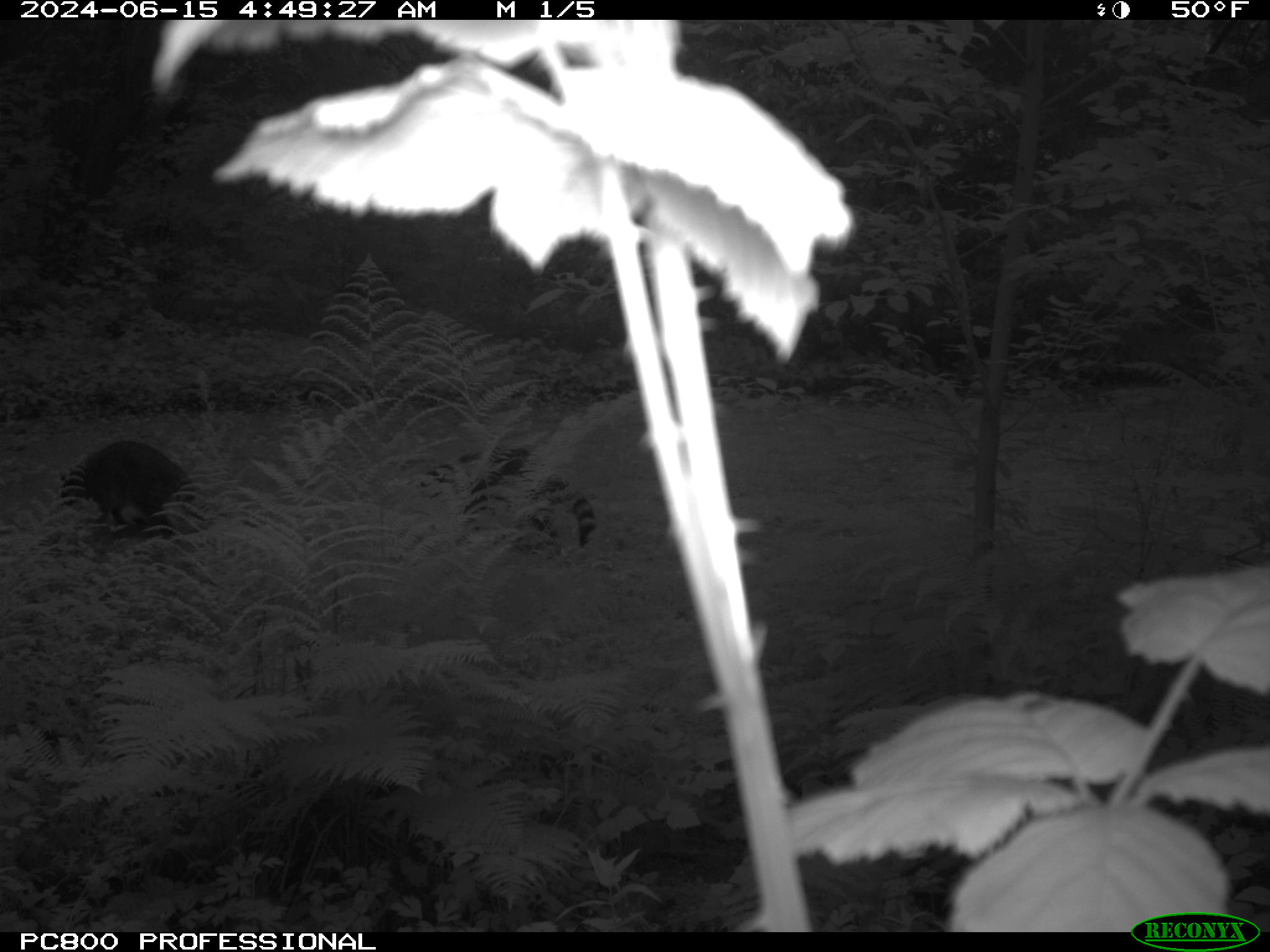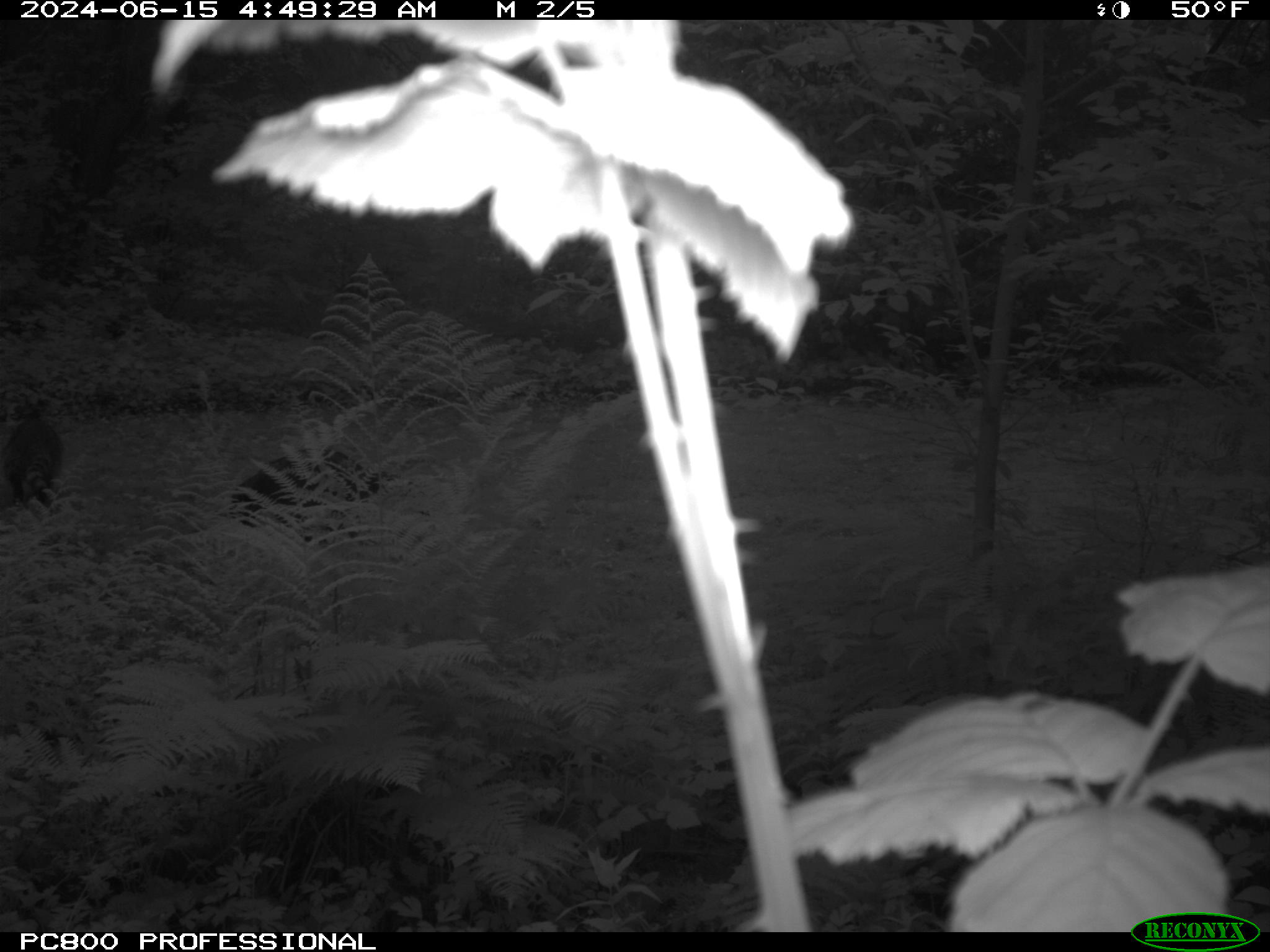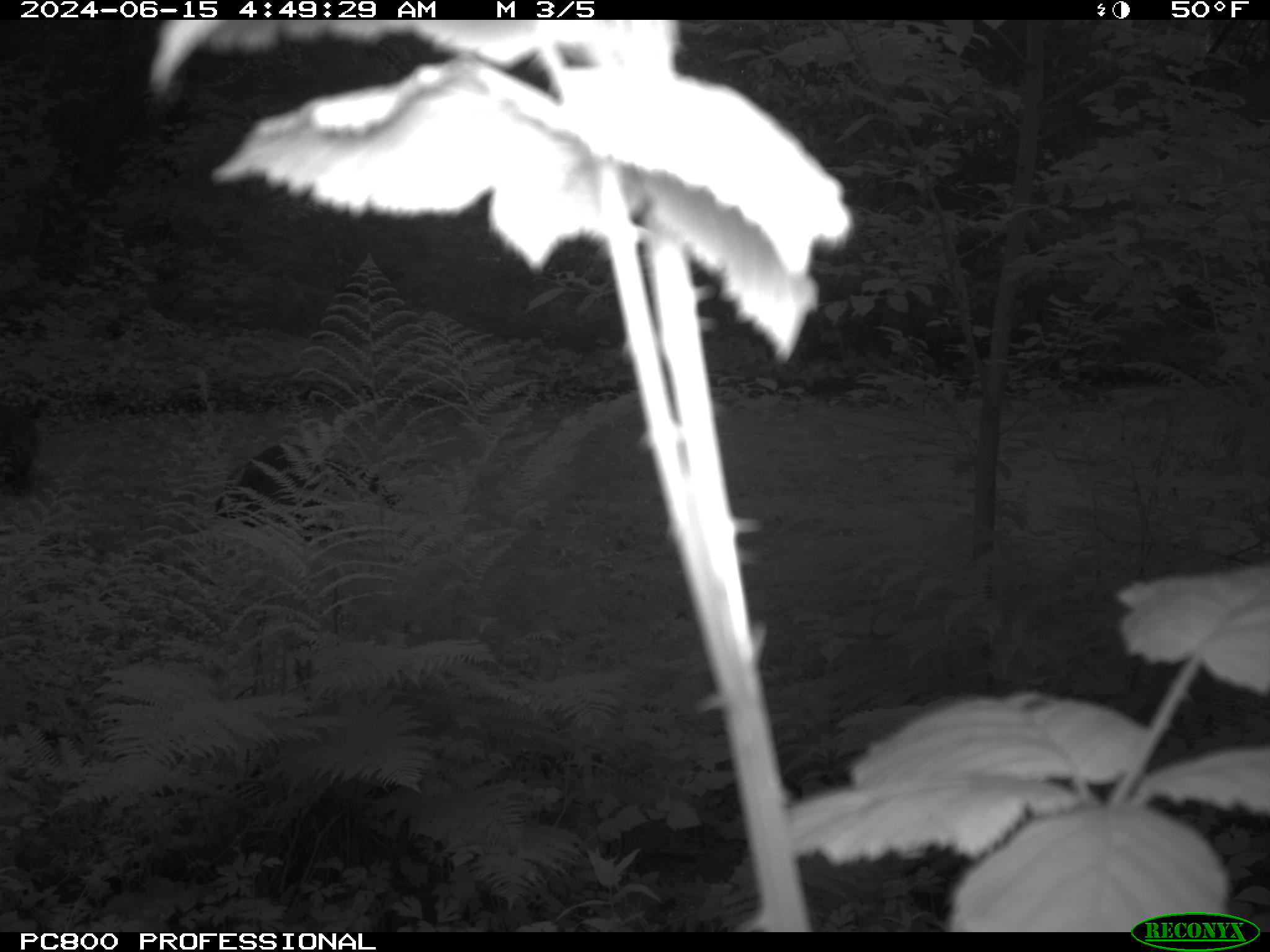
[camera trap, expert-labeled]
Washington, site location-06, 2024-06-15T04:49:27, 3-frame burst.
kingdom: Animalia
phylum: Chordata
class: Mammalia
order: Carnivora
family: Procyonidae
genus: Procyon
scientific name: Procyon lotor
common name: common raccoon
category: raccoon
Raccoon (common raccoon) (Procyon lotor).